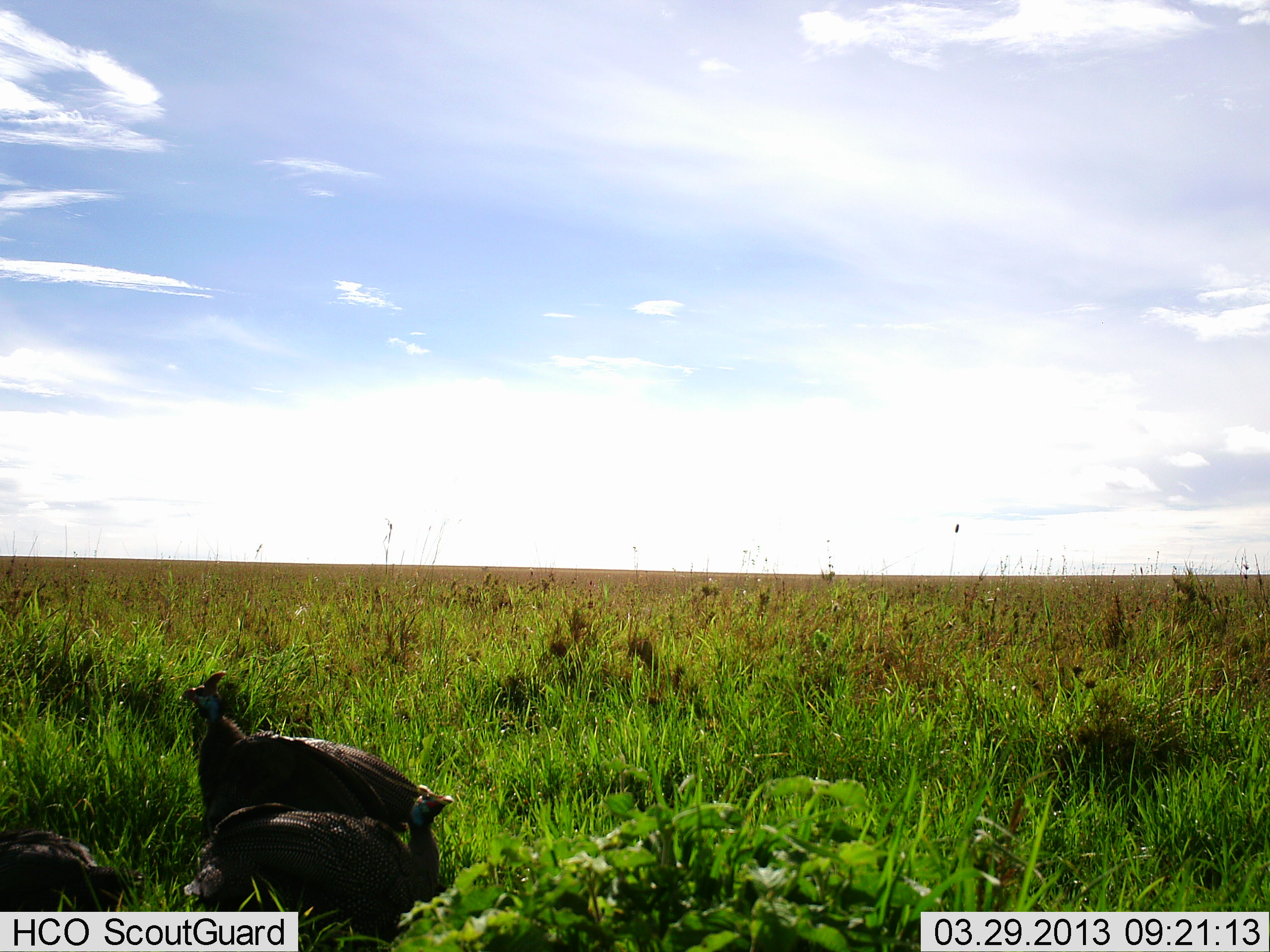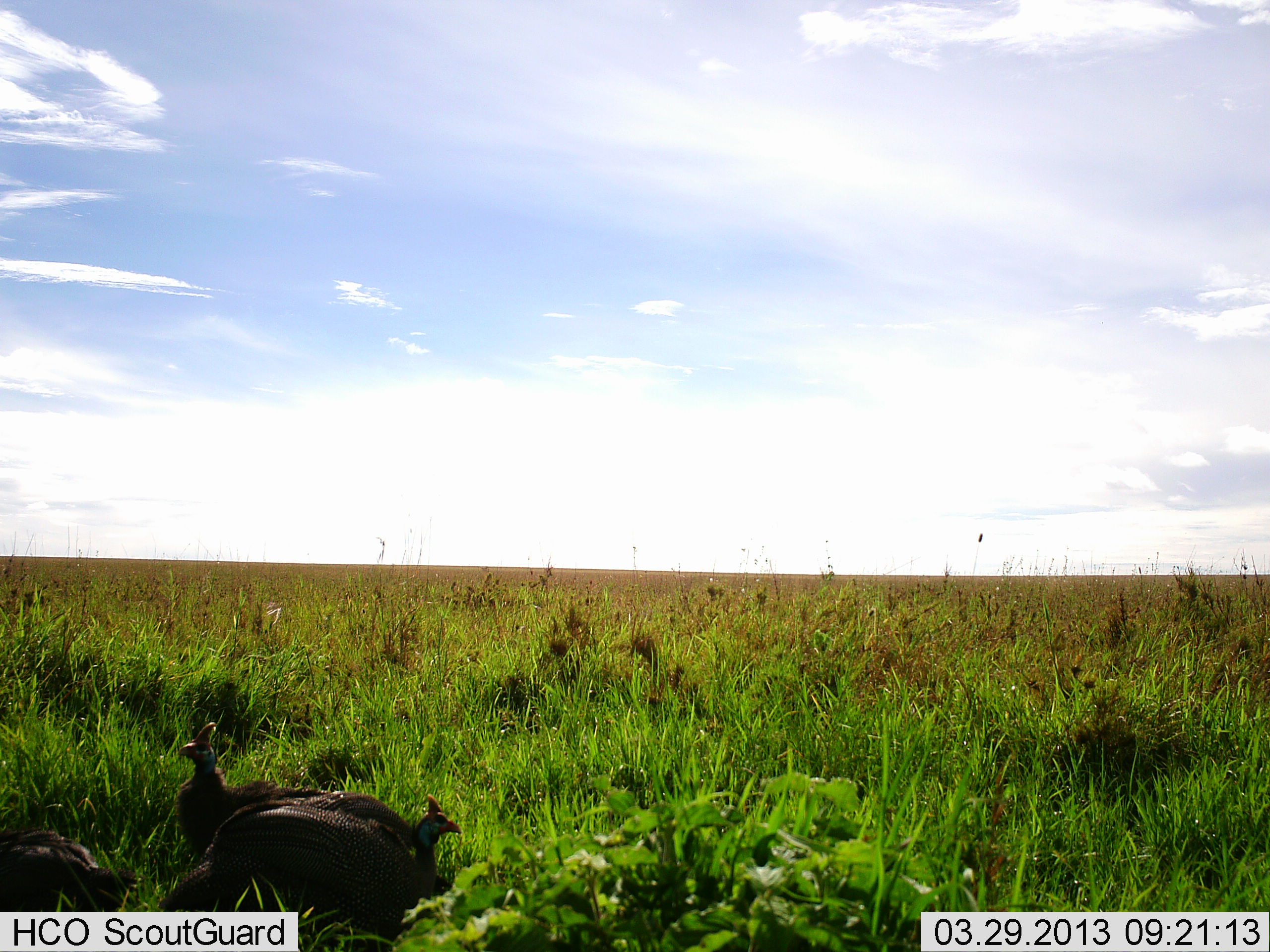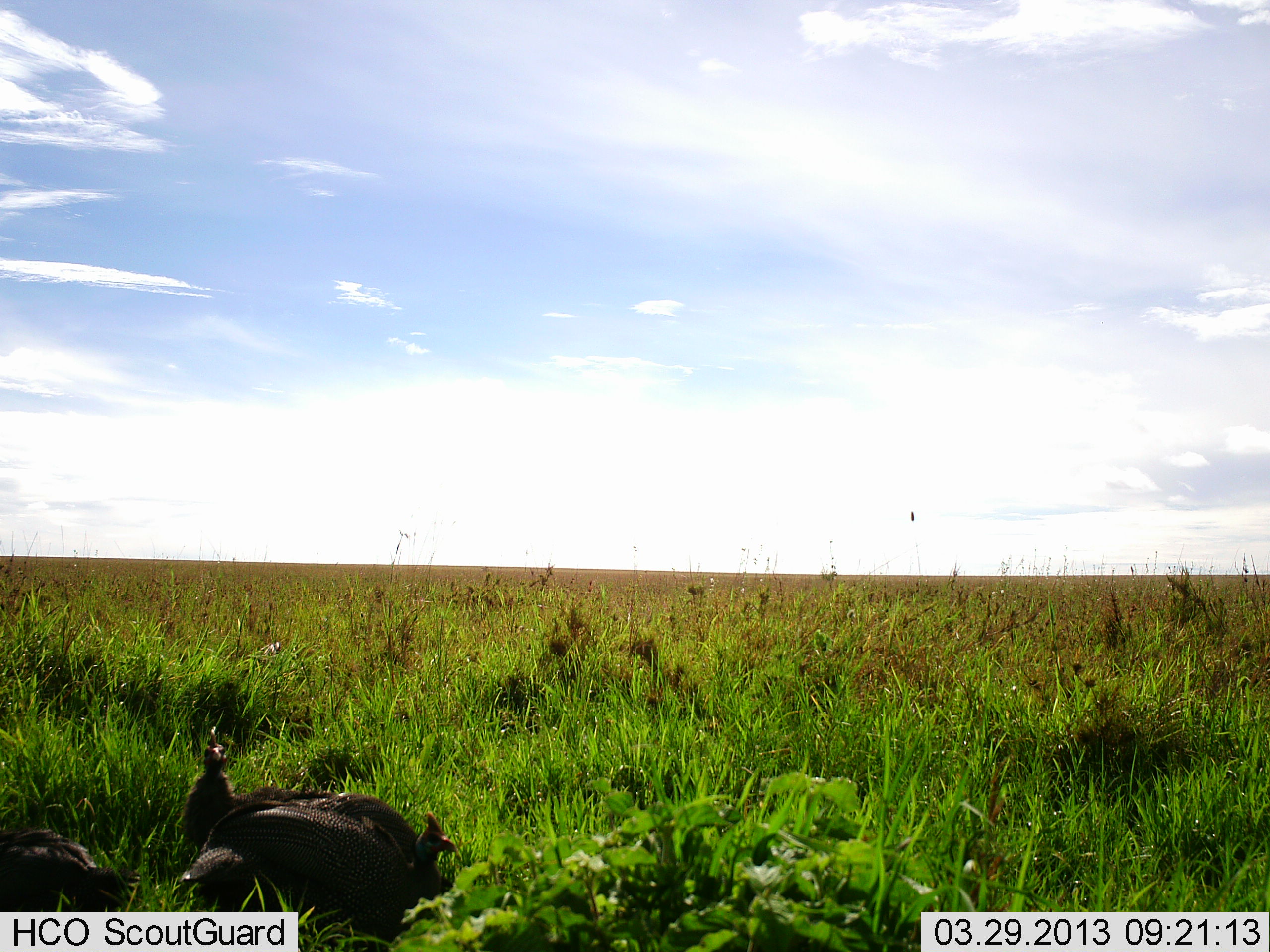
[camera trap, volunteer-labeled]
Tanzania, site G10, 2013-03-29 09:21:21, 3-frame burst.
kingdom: Animalia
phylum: Chordata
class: Aves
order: Galliformes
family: Numididae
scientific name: Numididae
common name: guinea fowl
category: guineafowl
Guineafowl (guinea fowl) (Numididae), count 3. Behavior (volunteer vote fractions): standing 74%, resting 31%, moving 13%, interacting 3%. Young present (vote fraction): 0%. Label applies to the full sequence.